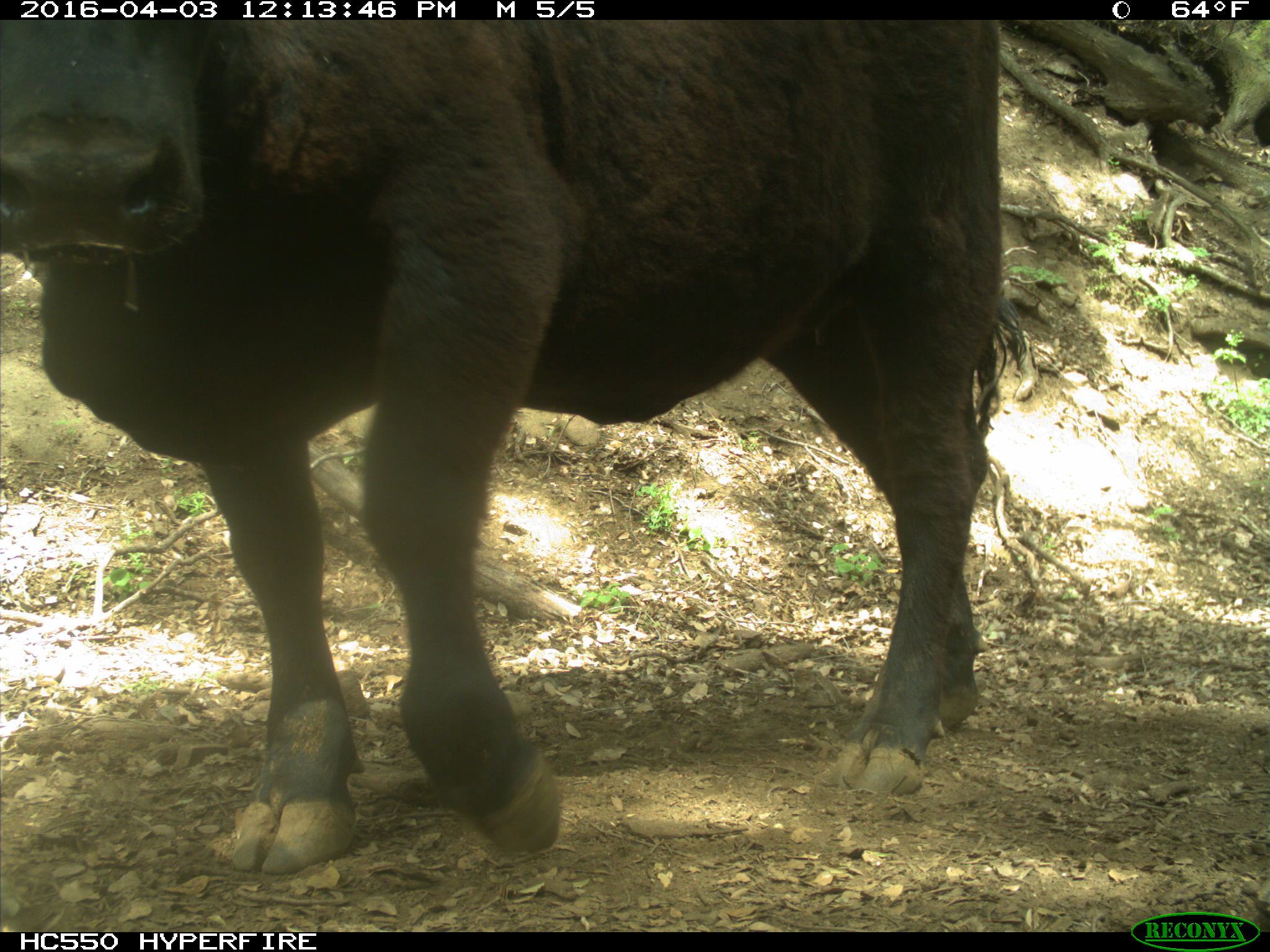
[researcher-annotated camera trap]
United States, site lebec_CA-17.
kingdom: Animalia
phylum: Chordata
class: Mammalia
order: Artiodactyla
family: Bovidae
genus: Bos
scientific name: Bos taurus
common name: domestic cow